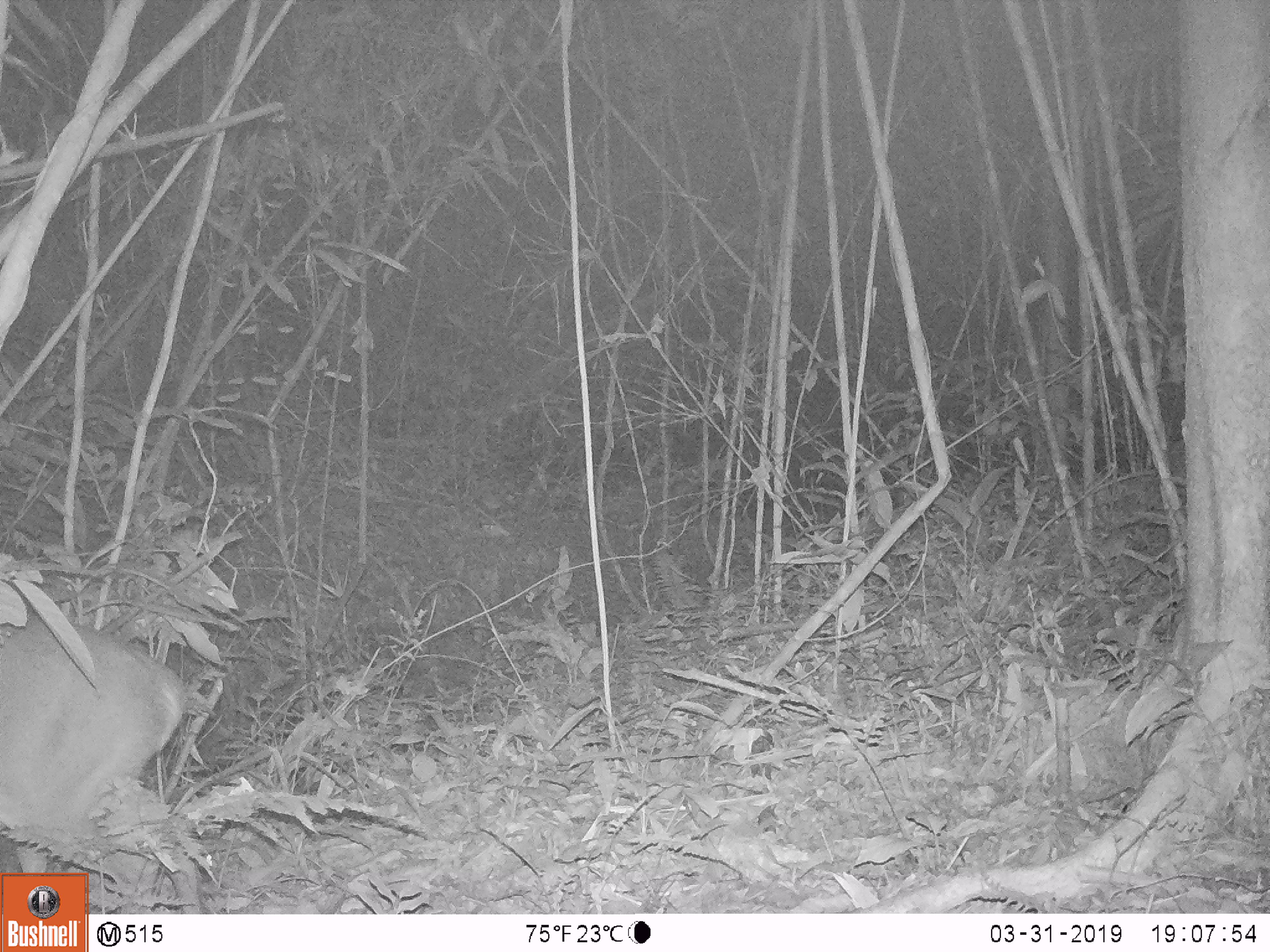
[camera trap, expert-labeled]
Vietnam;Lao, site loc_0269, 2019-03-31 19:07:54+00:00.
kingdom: Animalia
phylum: Chordata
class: Mammalia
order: Artiodactyla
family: Cervidae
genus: Muntiacus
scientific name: Muntiacus vuquangensis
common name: large-antlered muntjac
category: large antlered muntjac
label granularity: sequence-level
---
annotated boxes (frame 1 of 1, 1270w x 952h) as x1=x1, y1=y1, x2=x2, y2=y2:
large antlered muntjac: x1=0, y1=608, x2=198, y2=913